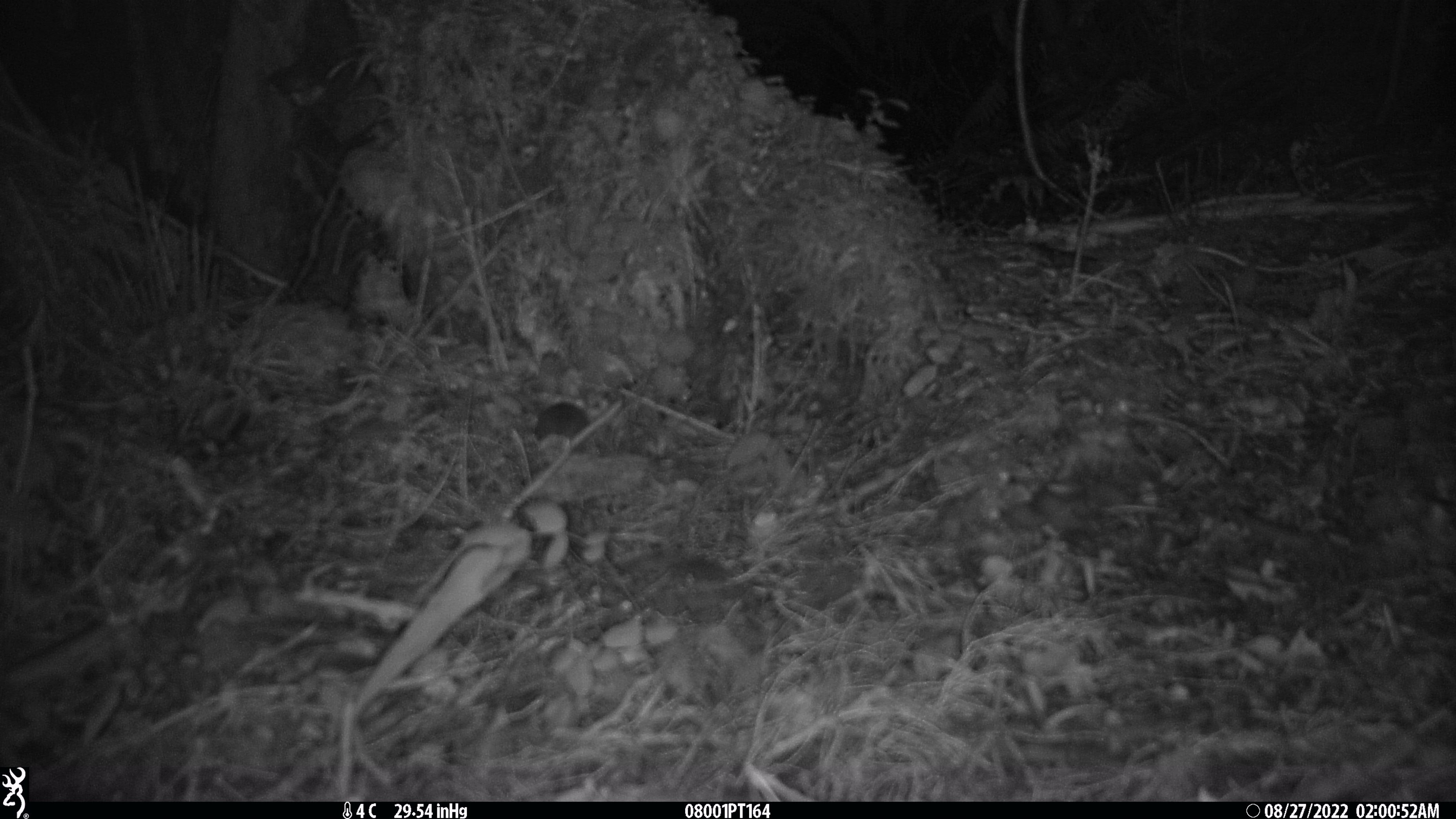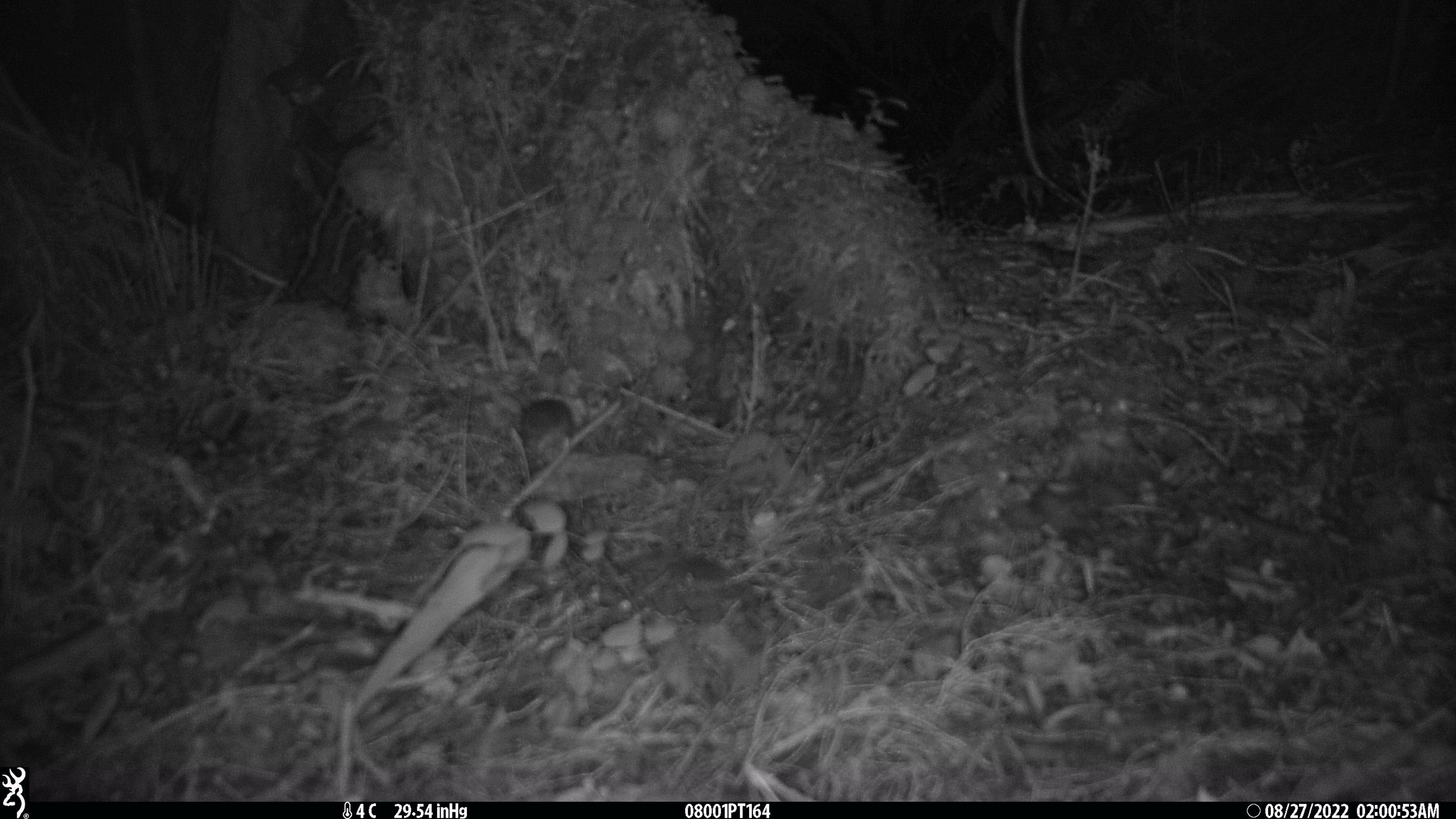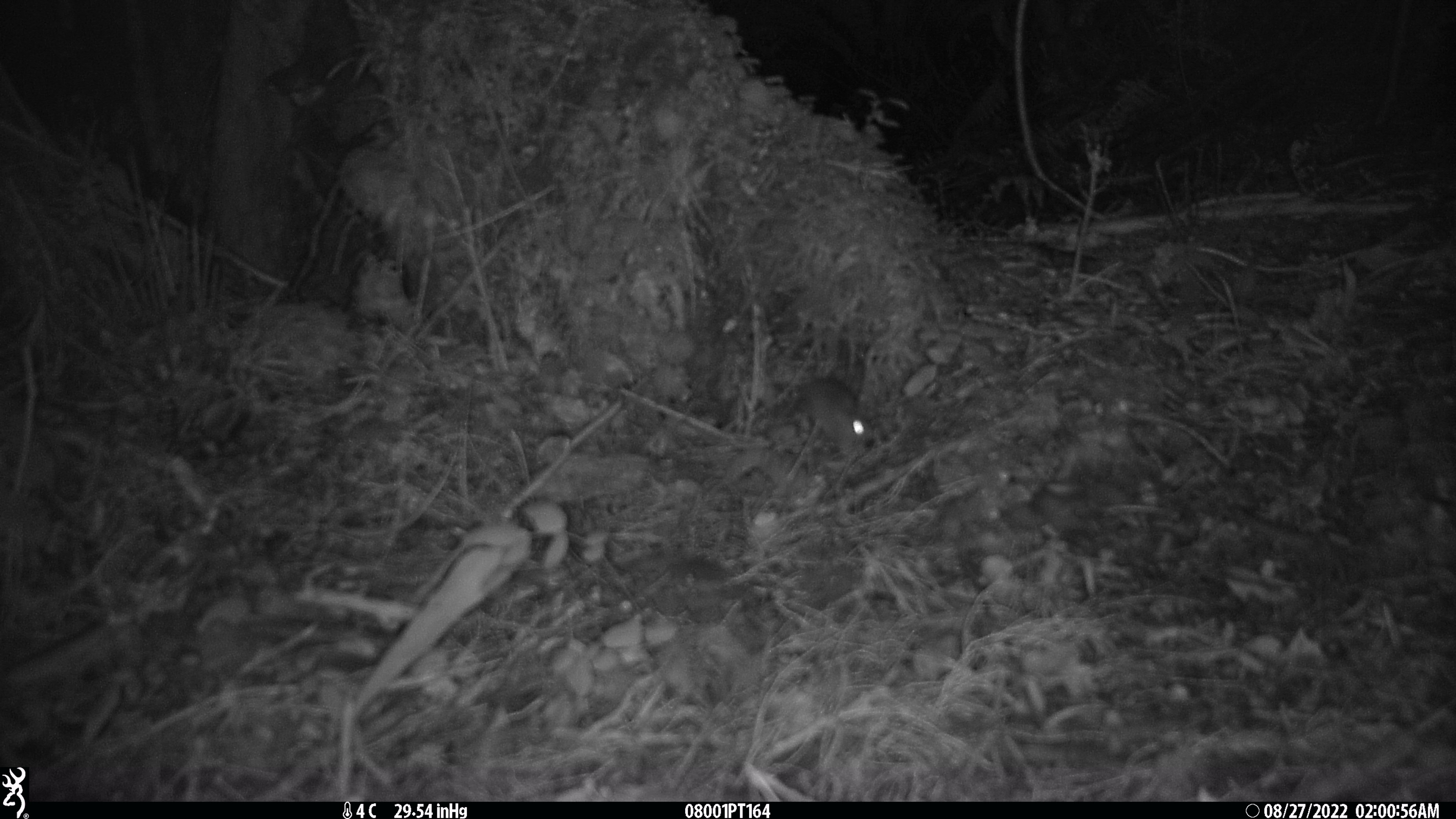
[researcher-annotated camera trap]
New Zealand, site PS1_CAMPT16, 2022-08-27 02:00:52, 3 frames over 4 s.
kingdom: Animalia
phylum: Chordata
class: Mammalia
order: Rodentia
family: Muridae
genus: Mus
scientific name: Mus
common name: mouse